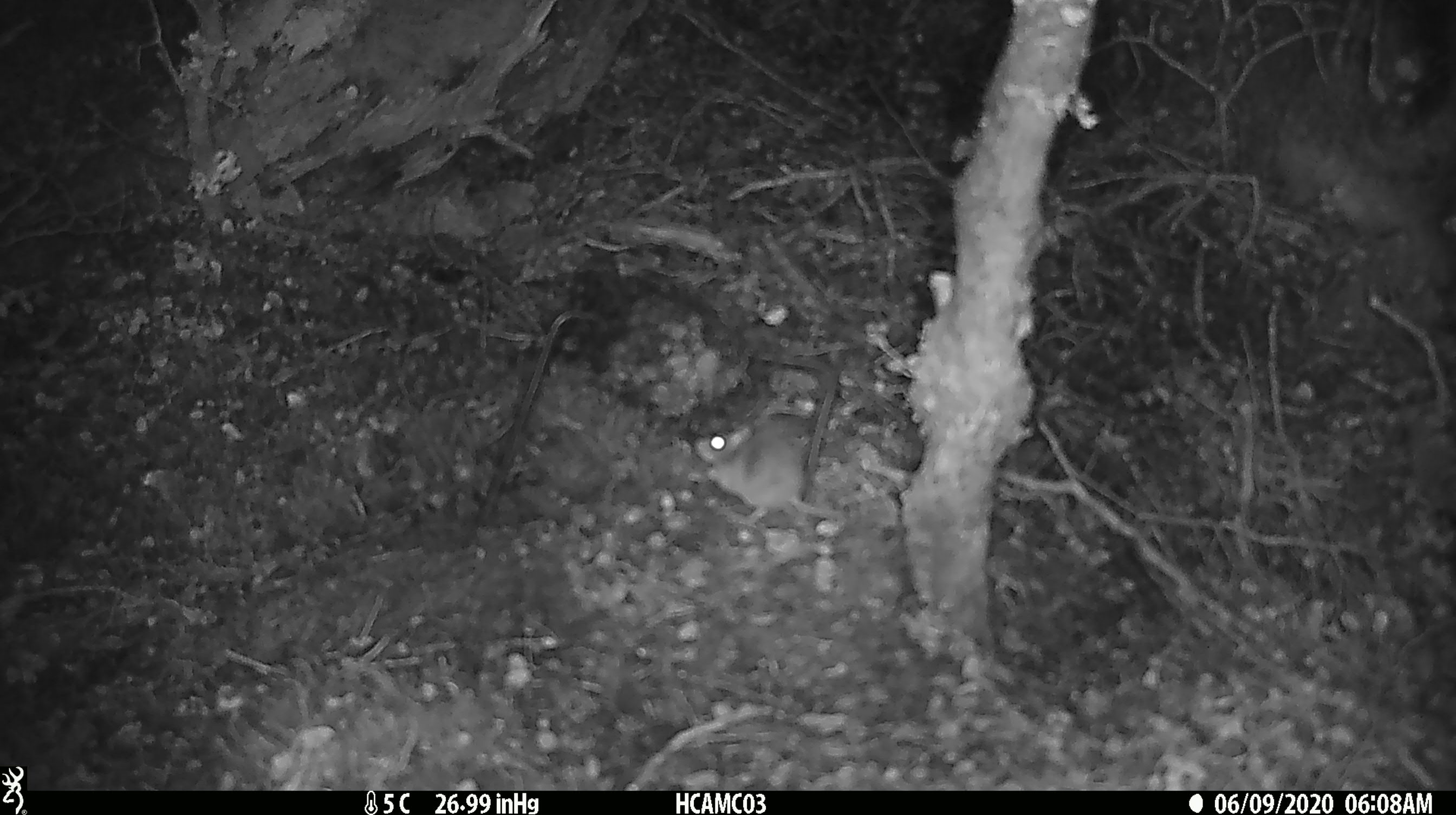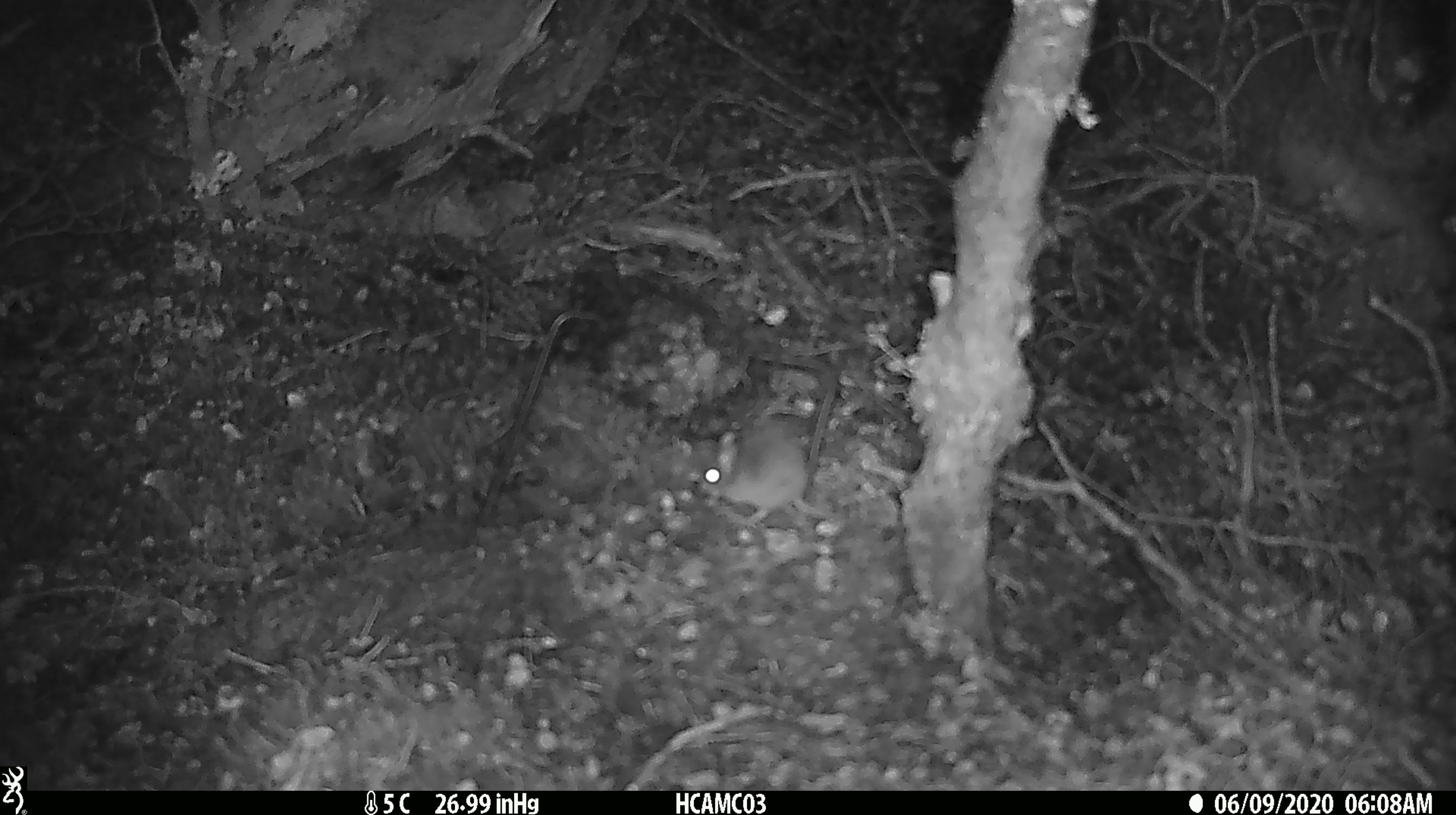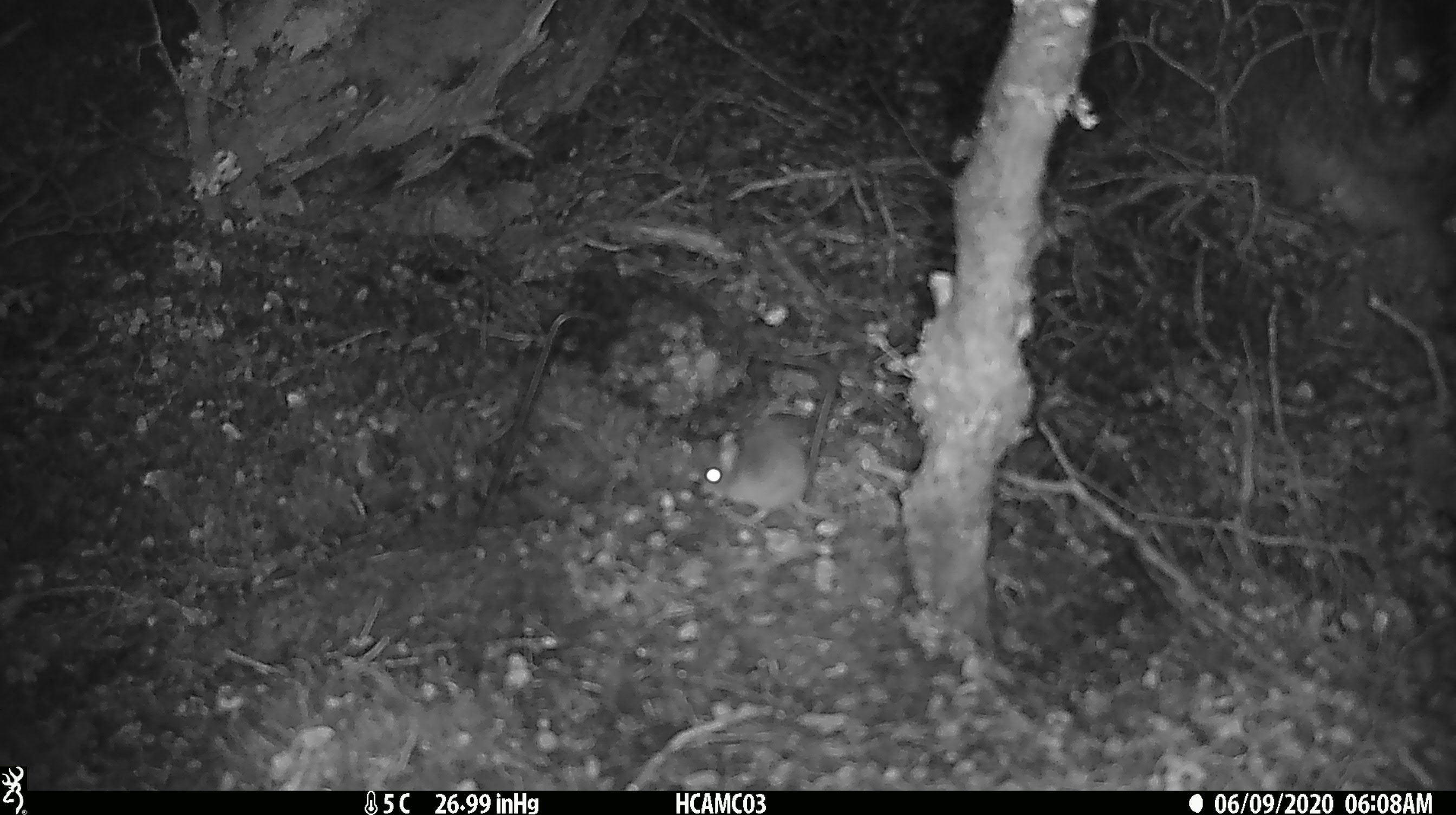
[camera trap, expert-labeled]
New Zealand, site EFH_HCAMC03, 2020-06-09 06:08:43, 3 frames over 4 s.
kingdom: Animalia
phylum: Chordata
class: Mammalia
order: Rodentia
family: Muridae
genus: Mus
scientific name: Mus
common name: mouse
Mouse (Mus).